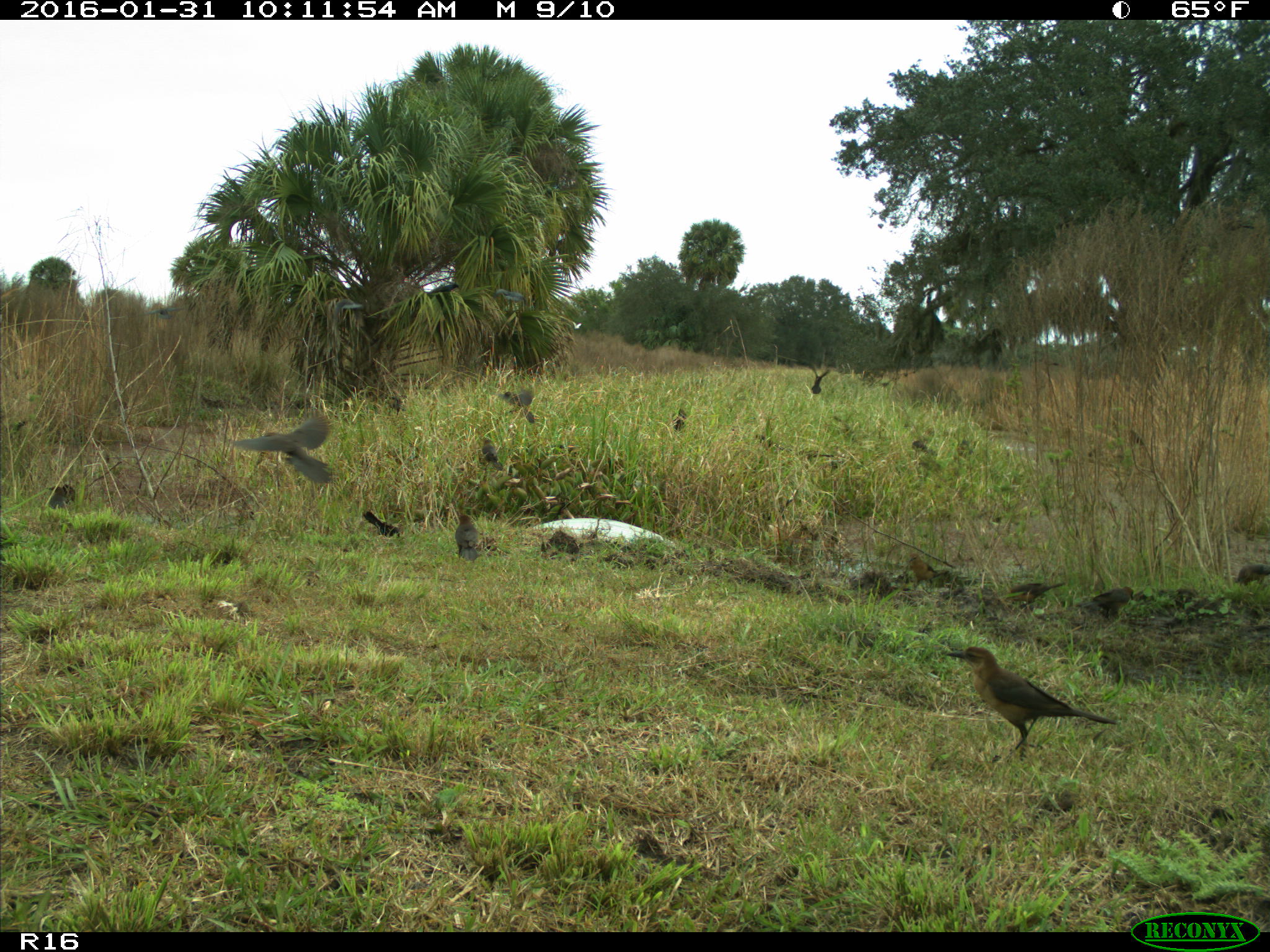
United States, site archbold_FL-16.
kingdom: Animalia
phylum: Chordata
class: Aves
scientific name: Aves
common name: birds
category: unidentified bird